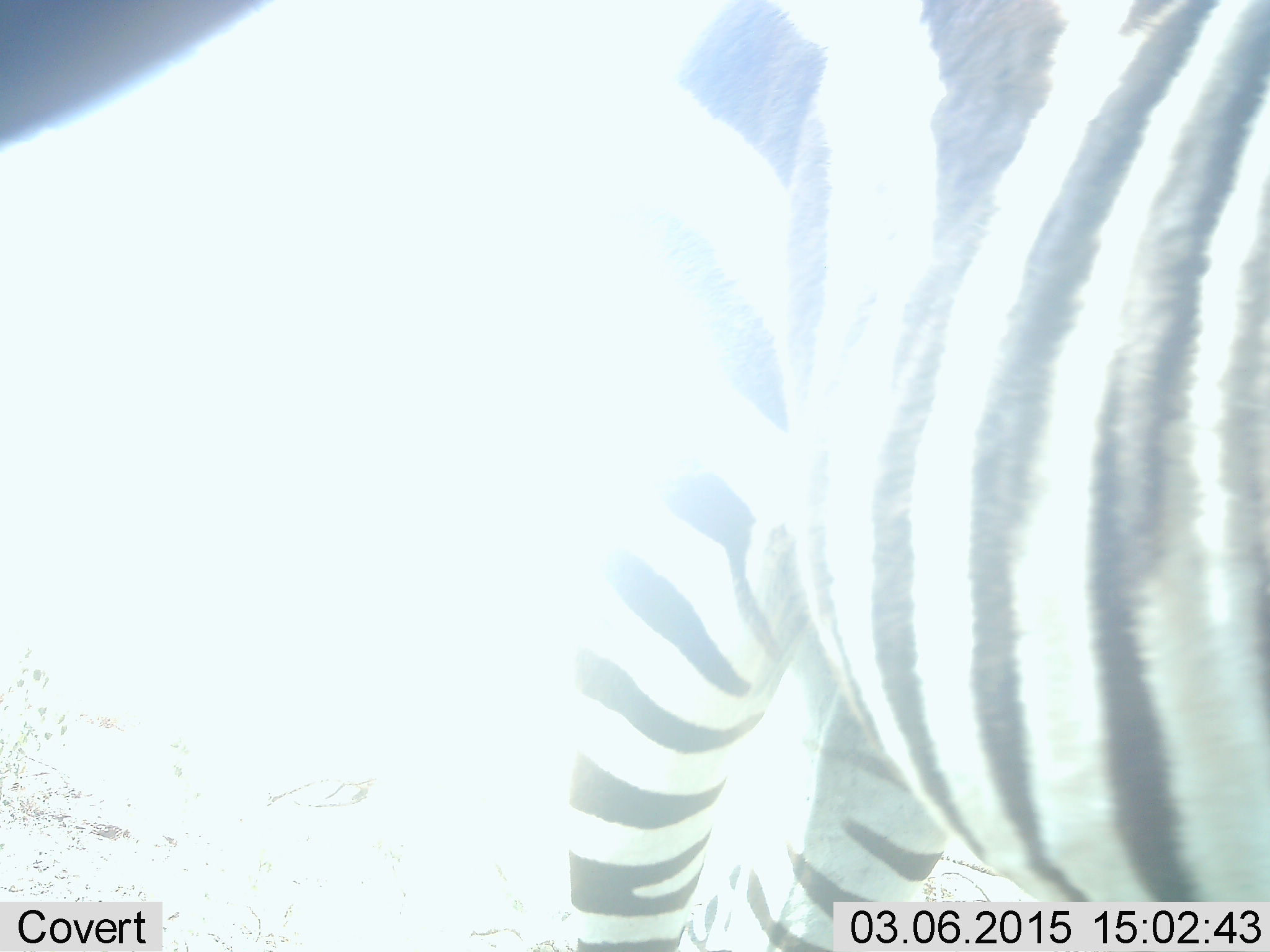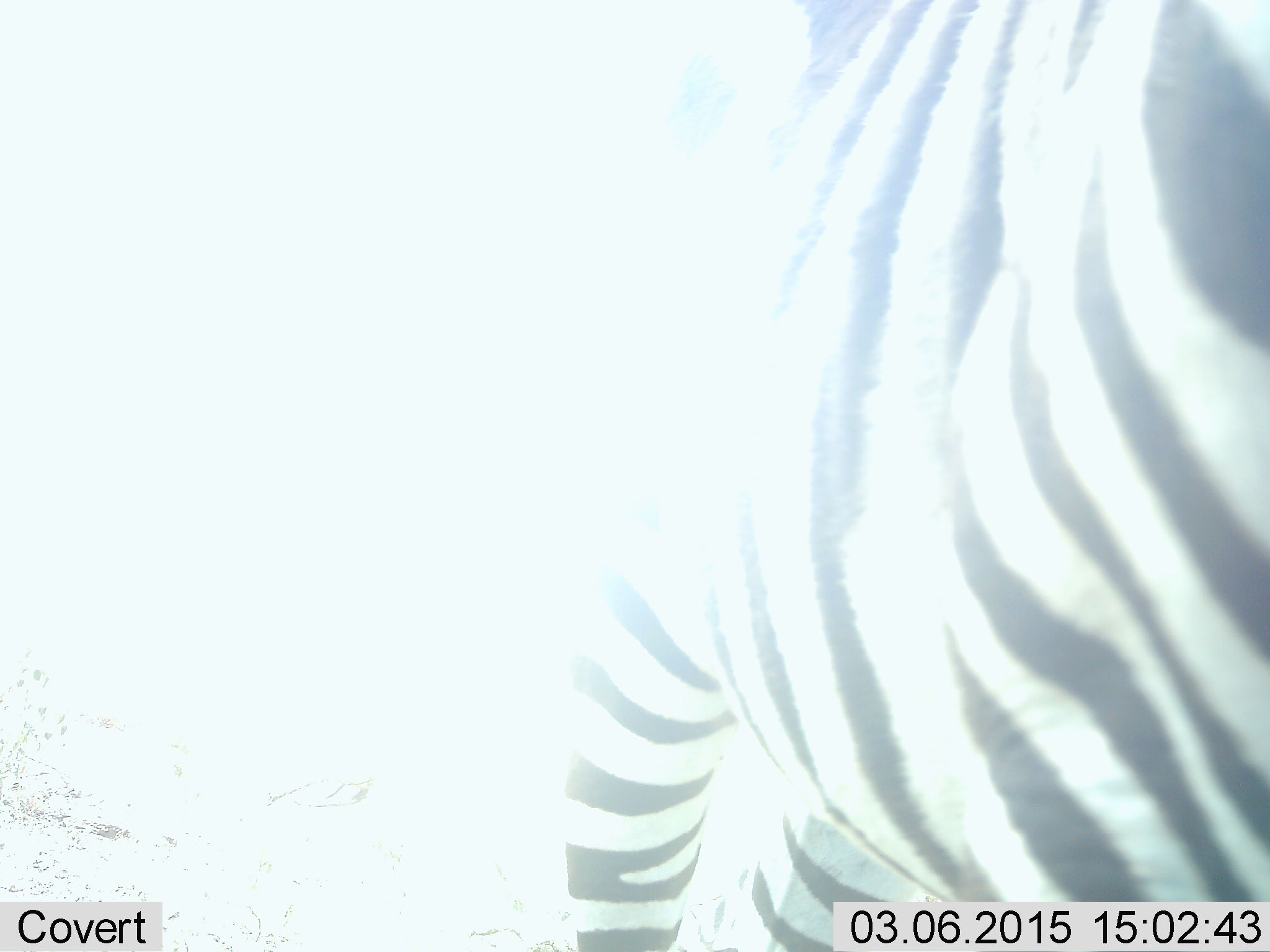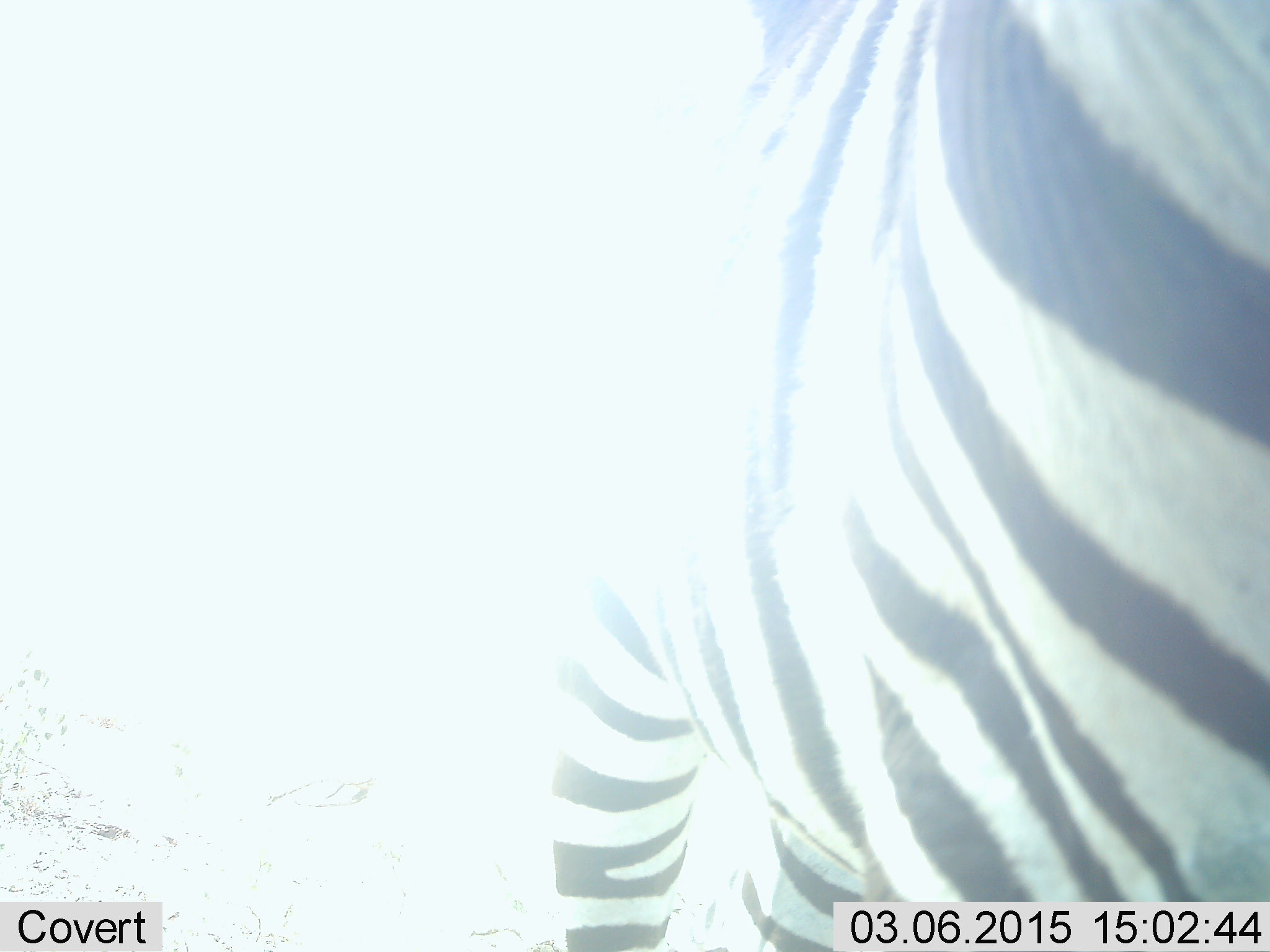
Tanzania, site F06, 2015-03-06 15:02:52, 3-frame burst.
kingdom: Animalia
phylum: Chordata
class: Mammalia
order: Perissodactyla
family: Equidae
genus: Equus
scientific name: Equus quagga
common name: plains zebra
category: zebra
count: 1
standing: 70%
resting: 0%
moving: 20%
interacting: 10%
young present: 0%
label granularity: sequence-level